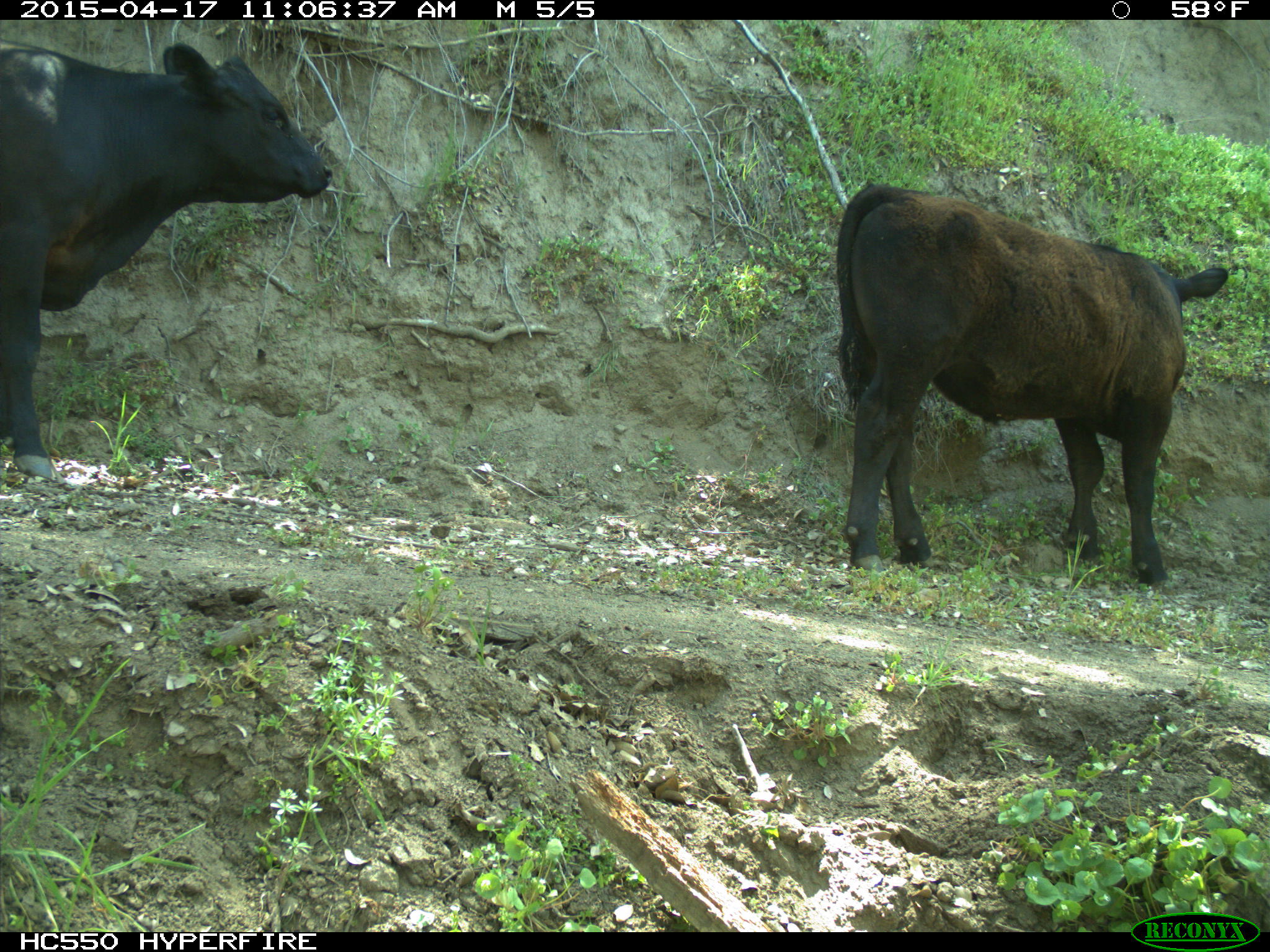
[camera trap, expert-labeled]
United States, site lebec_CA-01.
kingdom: Animalia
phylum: Chordata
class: Mammalia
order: Artiodactyla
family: Bovidae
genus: Bos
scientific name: Bos taurus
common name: domestic cow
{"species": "Bos taurus (domestic cow)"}